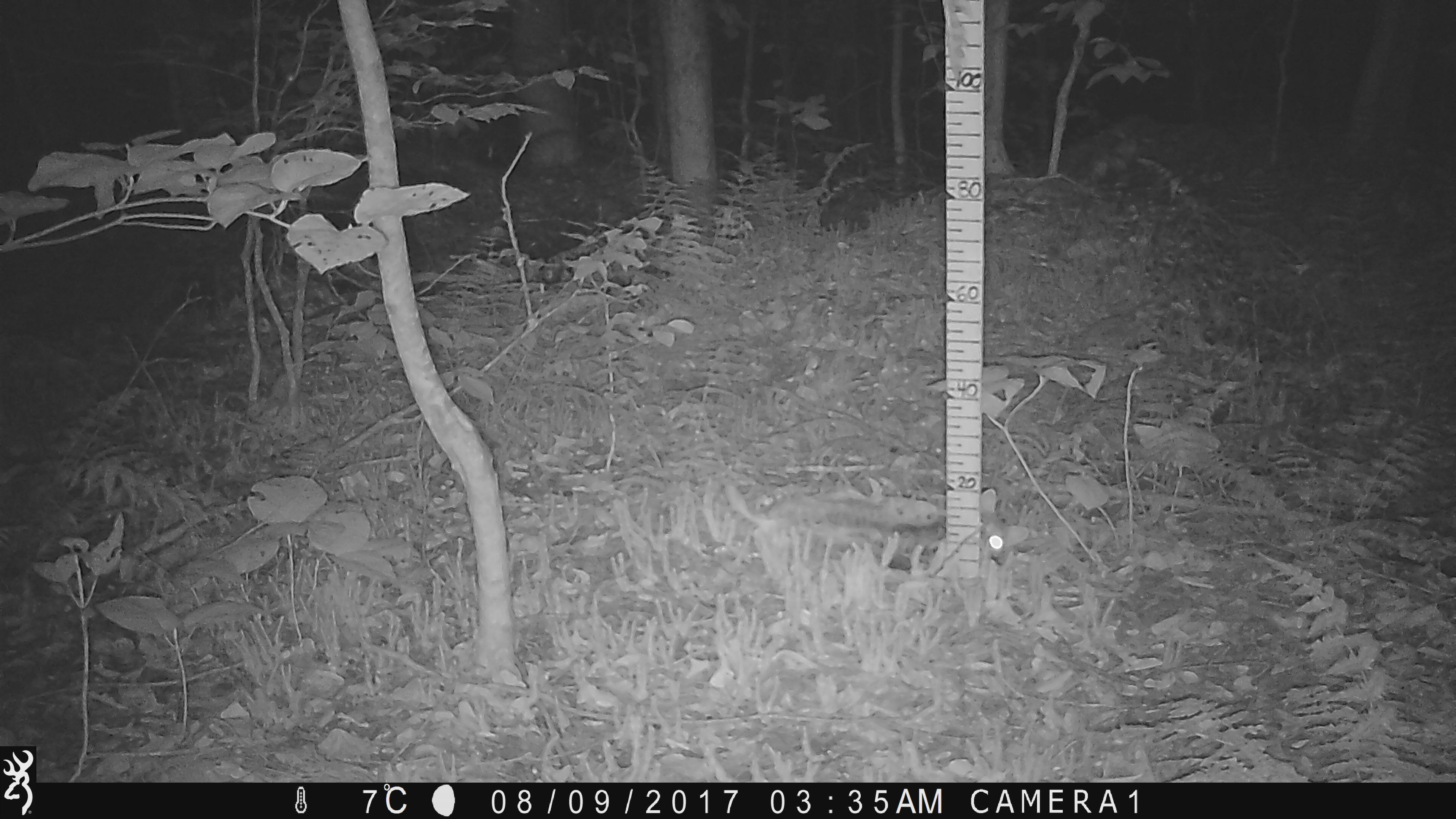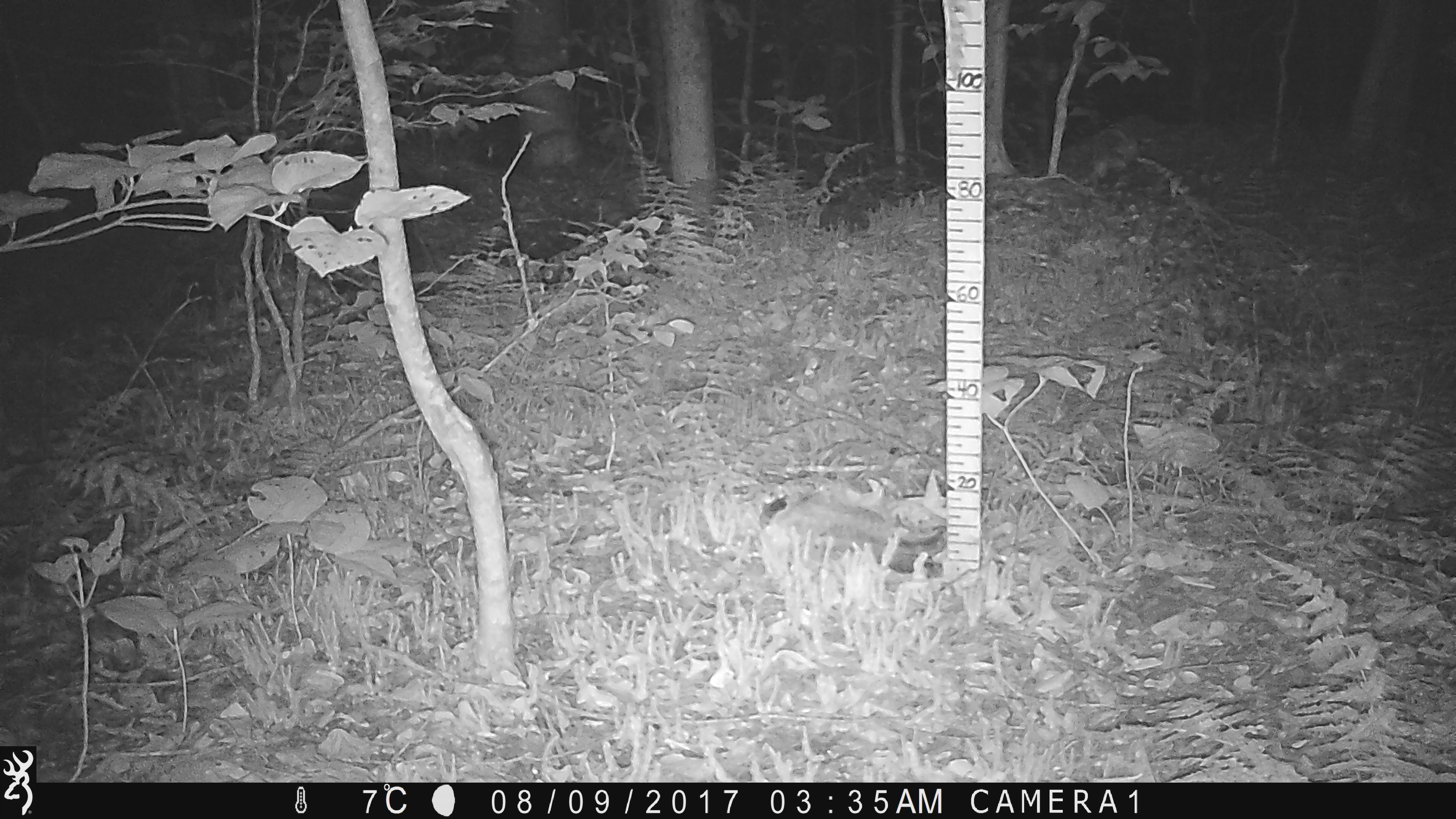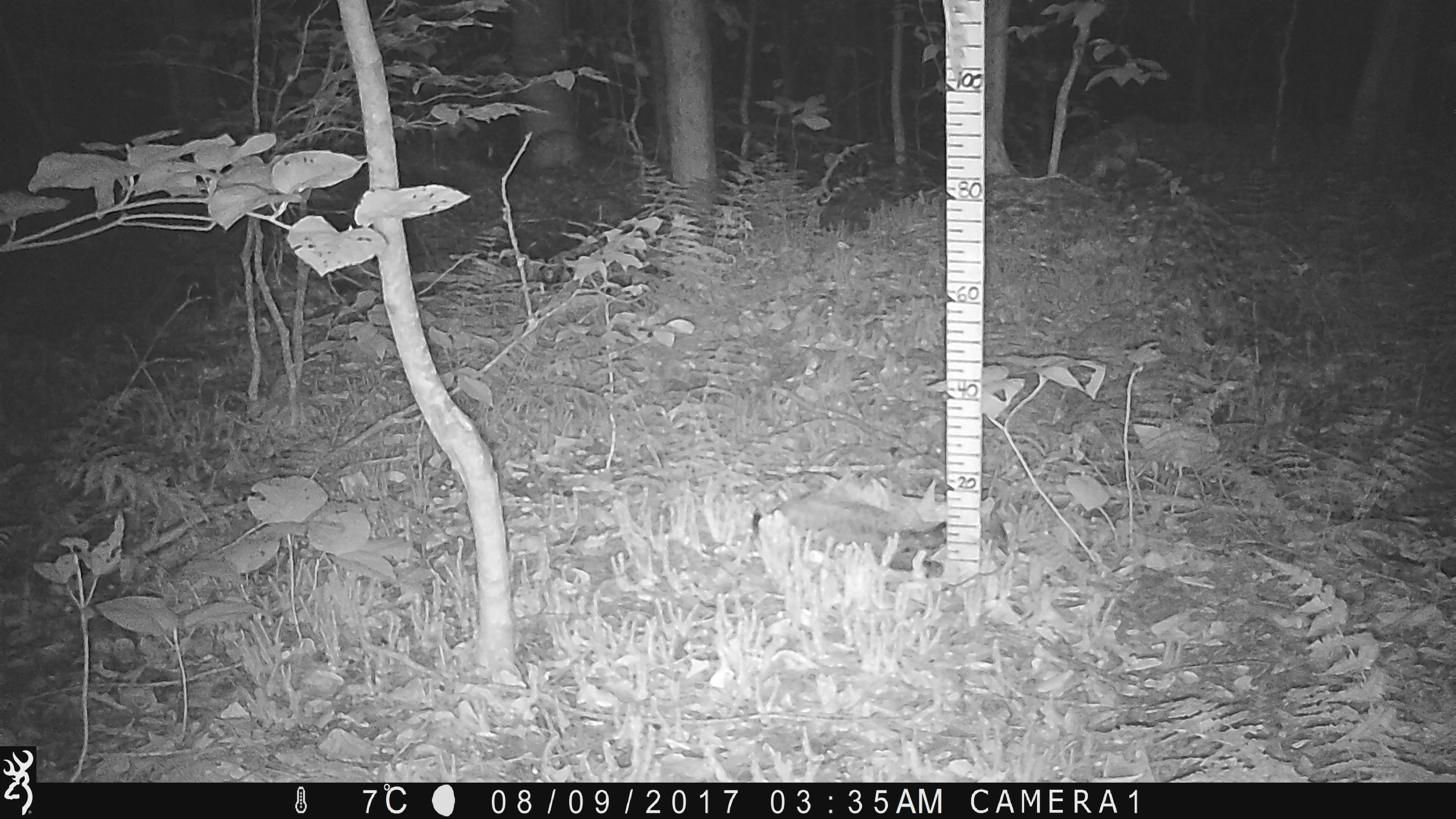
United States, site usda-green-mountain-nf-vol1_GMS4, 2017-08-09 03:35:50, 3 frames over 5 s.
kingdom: Animalia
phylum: Chordata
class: Mammalia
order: Carnivora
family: Felidae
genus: Lynx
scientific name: Lynx rufus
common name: bobcat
Bobcat (Lynx rufus).